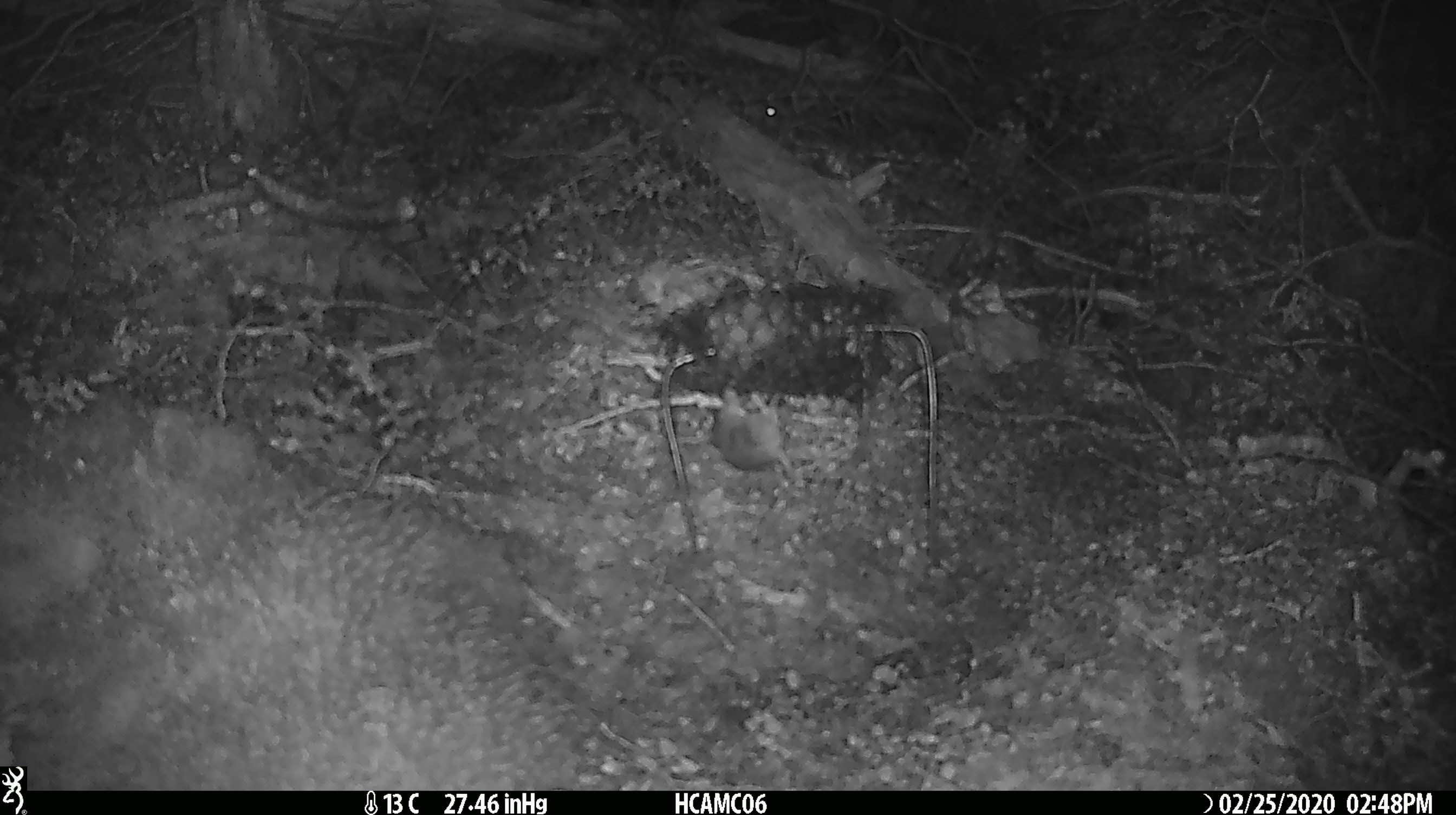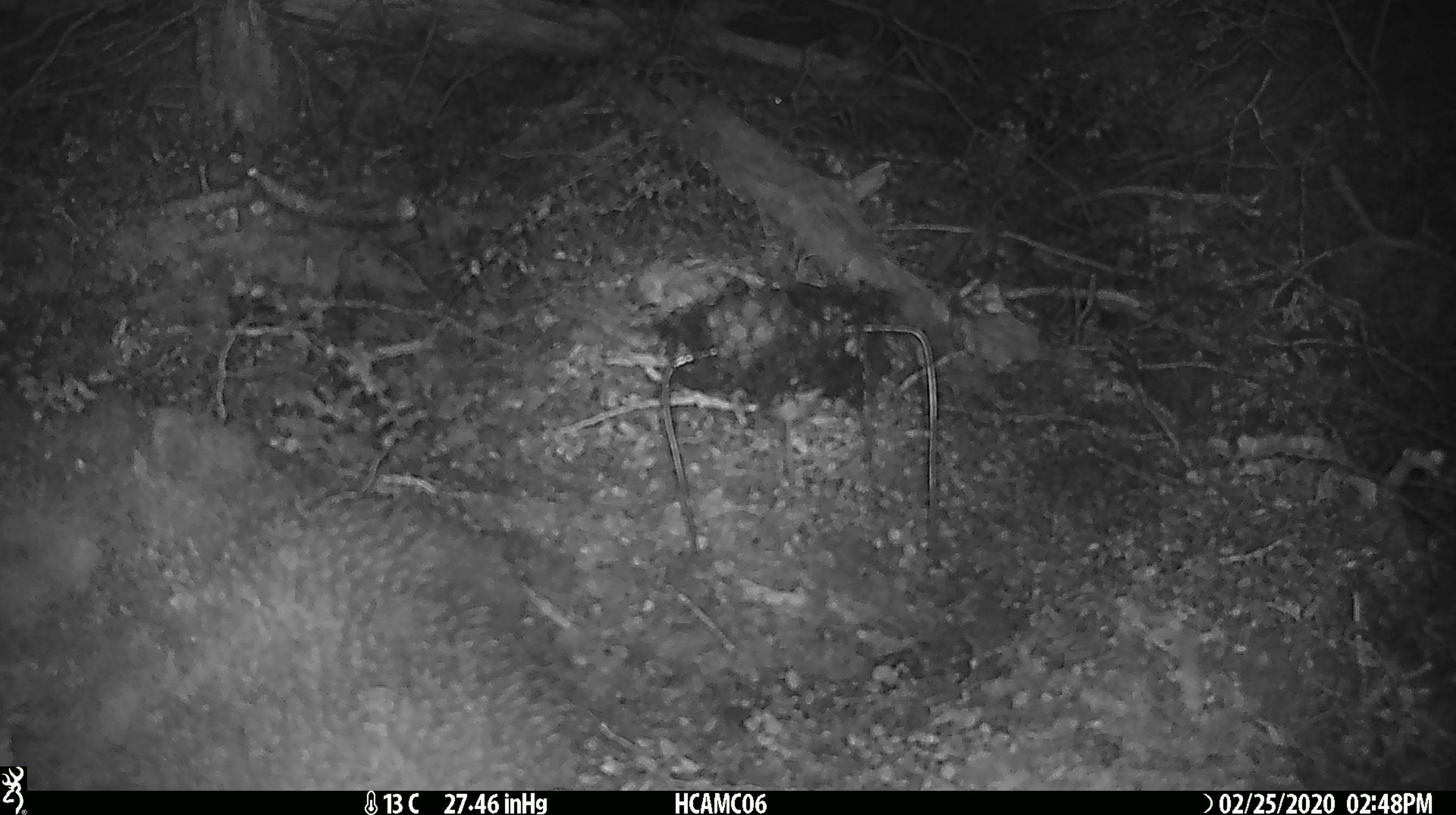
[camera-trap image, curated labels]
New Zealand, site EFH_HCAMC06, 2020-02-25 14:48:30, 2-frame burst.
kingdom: Animalia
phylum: Chordata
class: Mammalia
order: Rodentia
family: Muridae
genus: Mus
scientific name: Mus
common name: mouse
Mouse (Mus).